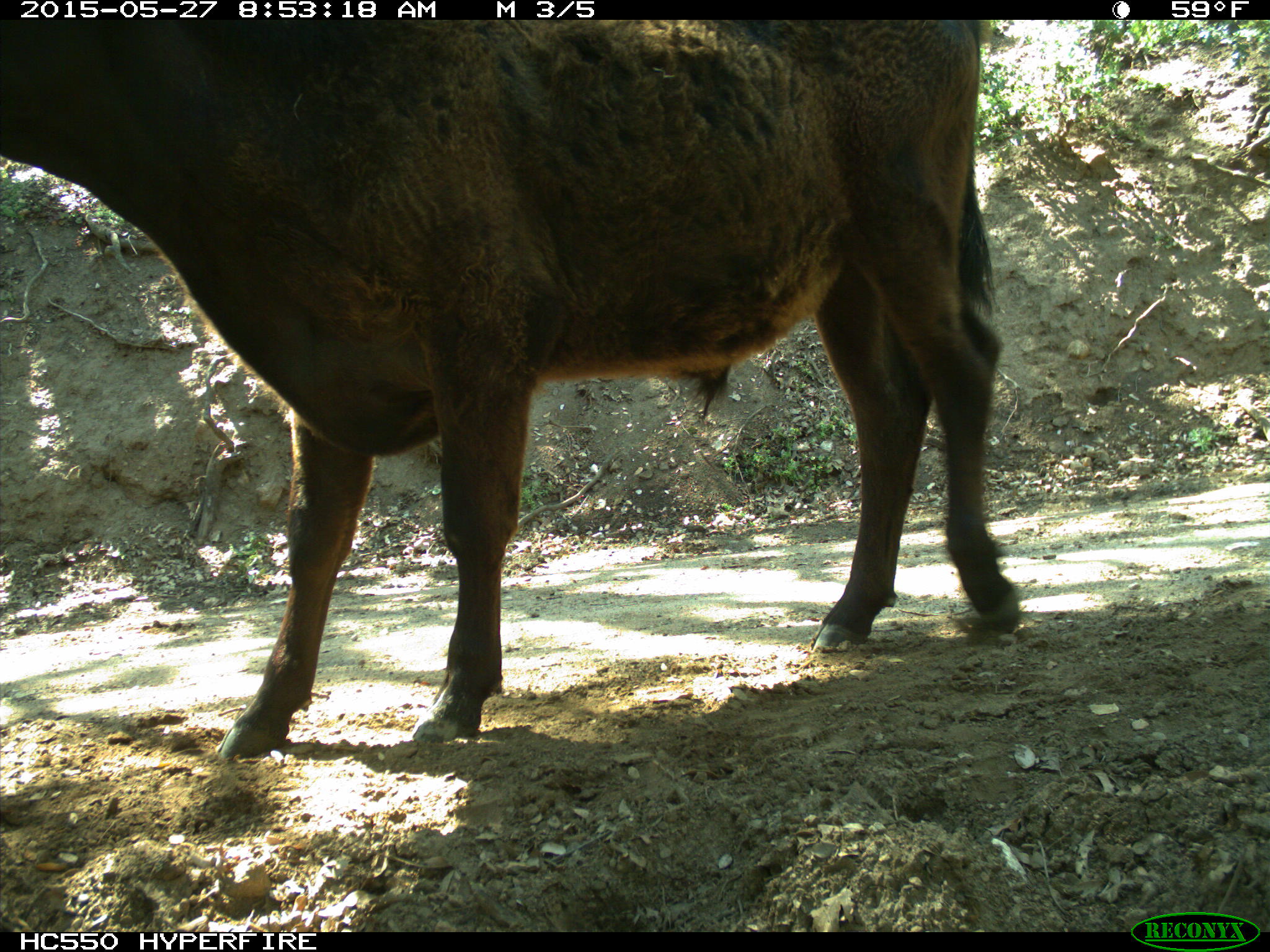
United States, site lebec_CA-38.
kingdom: Animalia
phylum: Chordata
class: Mammalia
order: Artiodactyla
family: Bovidae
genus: Bos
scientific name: Bos taurus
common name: domestic cow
Bos taurus (domestic cow).